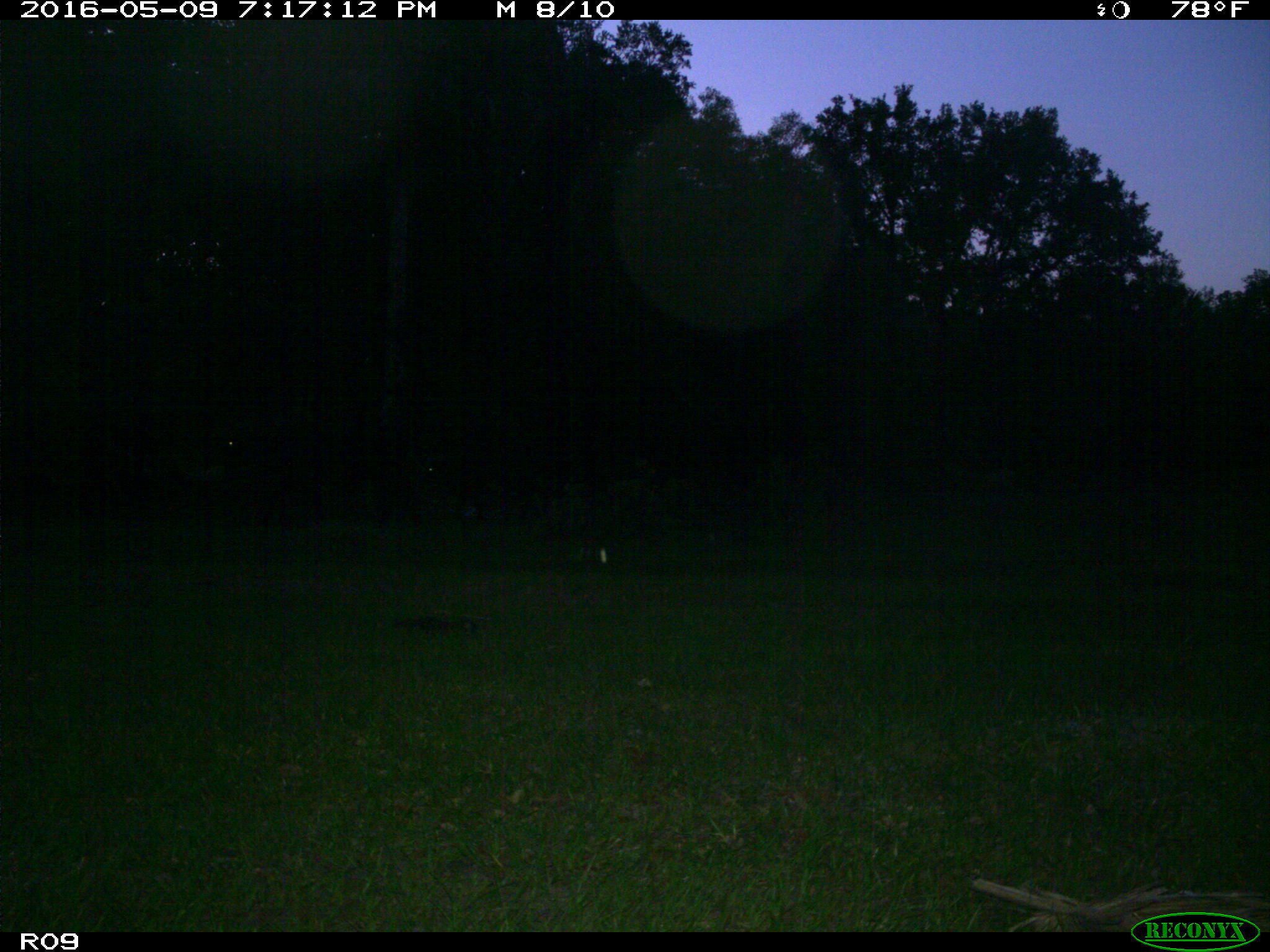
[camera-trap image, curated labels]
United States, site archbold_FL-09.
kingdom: Animalia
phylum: Chordata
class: Mammalia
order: Artiodactyla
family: Bovidae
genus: Bos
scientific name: Bos taurus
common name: domestic cow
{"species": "Bos taurus (domestic cow)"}